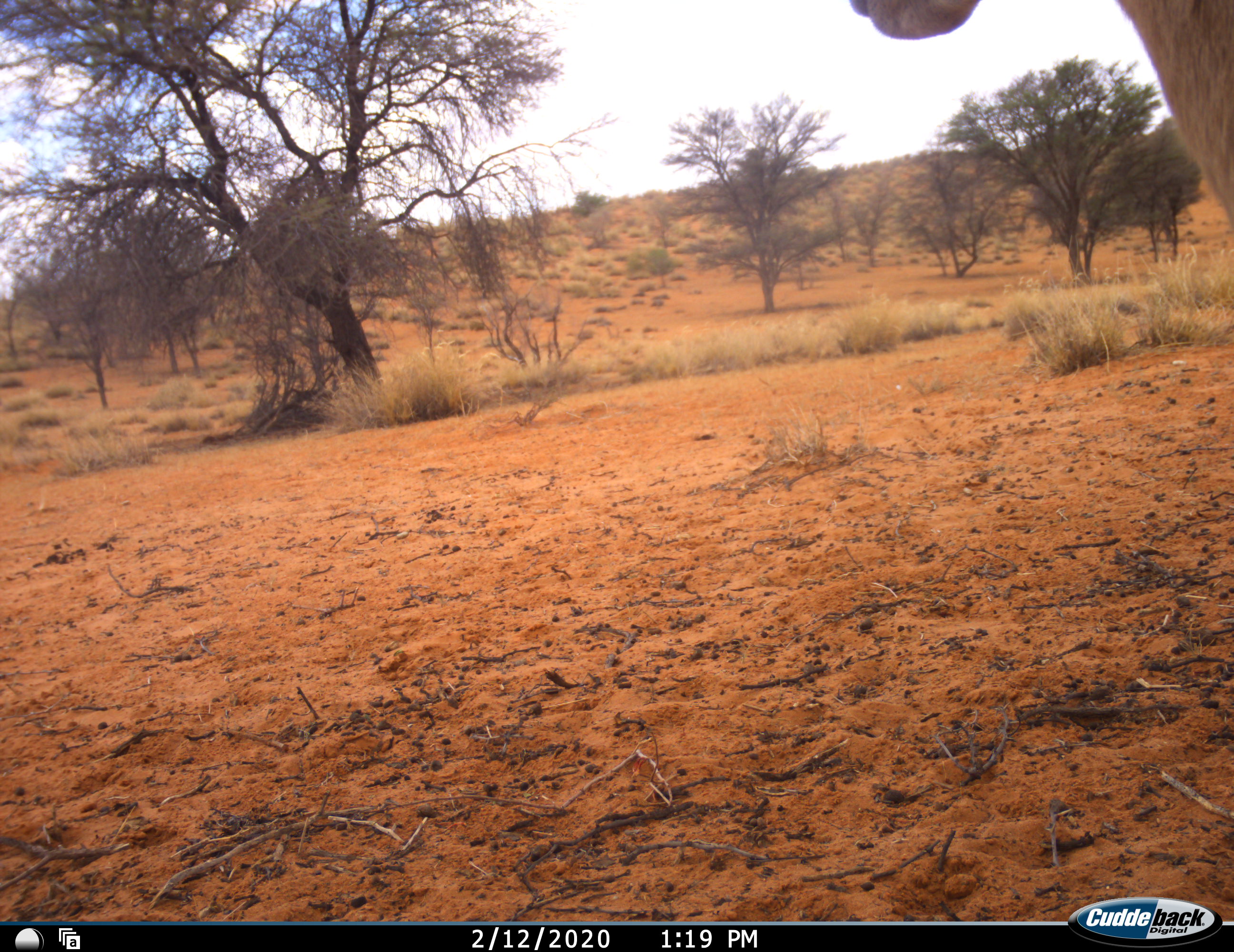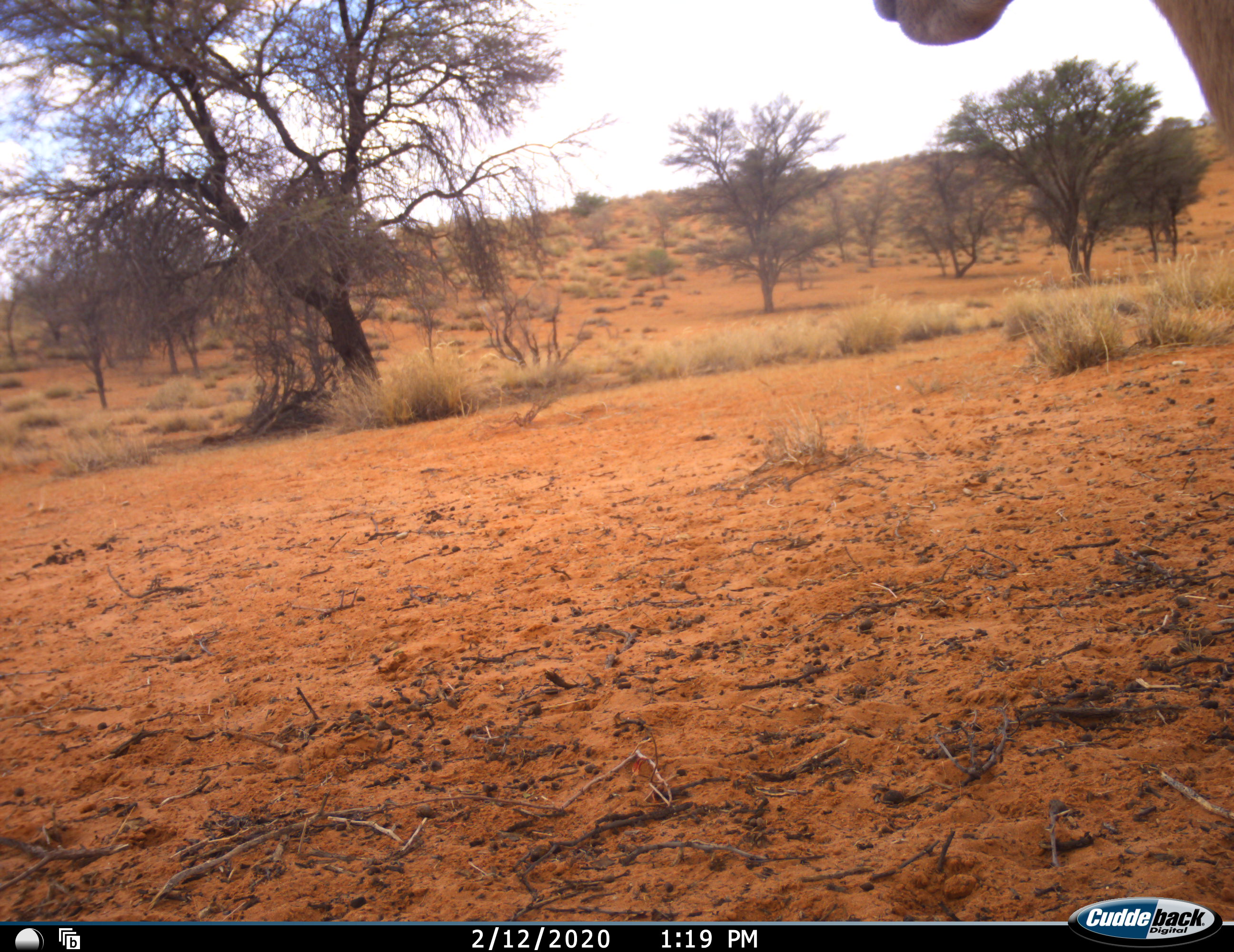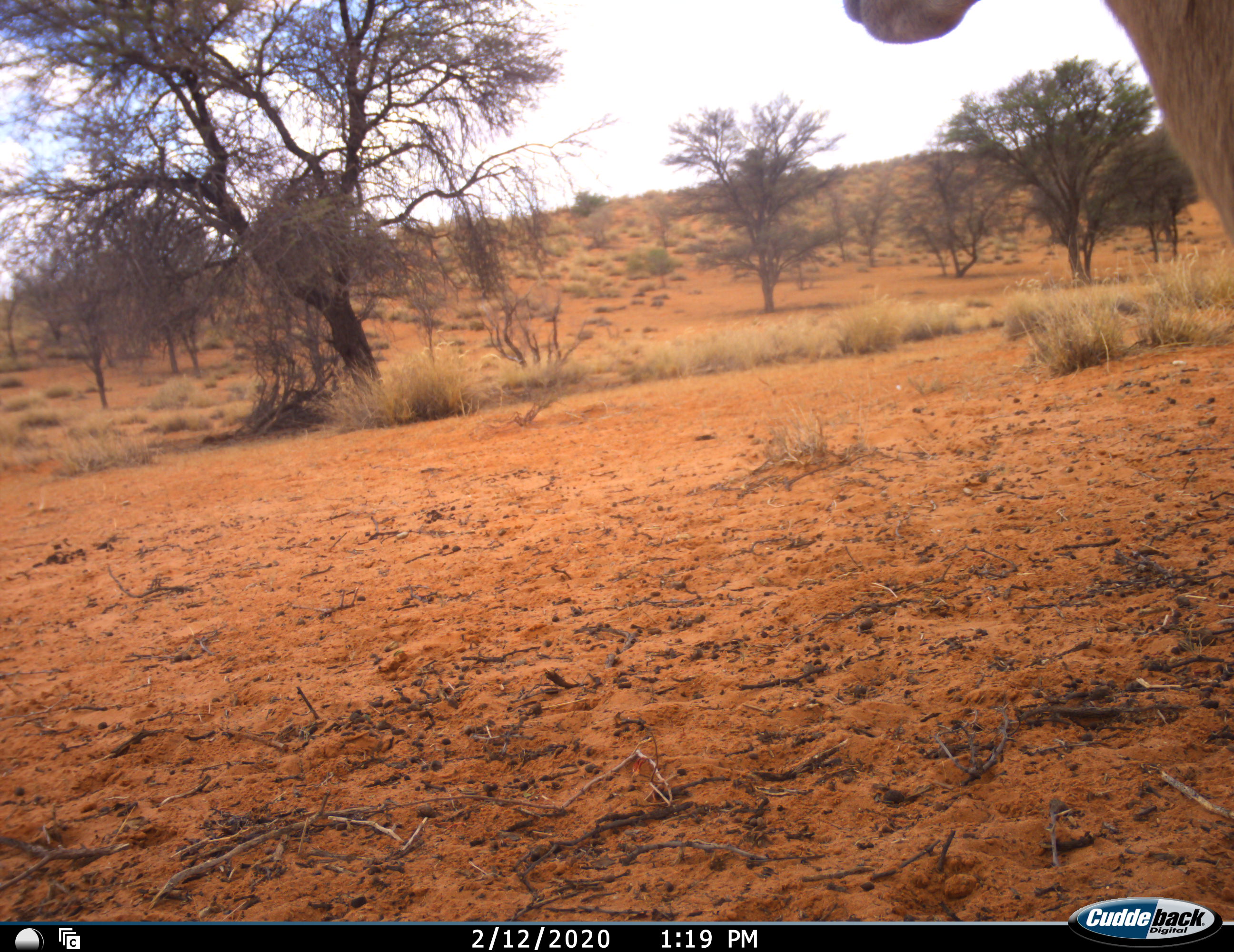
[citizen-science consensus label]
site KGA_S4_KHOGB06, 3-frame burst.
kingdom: Animalia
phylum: Chordata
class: Mammalia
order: Artiodactyla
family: Bovidae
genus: Antidorcas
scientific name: Antidorcas marsupialis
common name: springbok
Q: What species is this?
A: Springbok (Antidorcas marsupialis).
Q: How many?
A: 1.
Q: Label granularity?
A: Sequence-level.